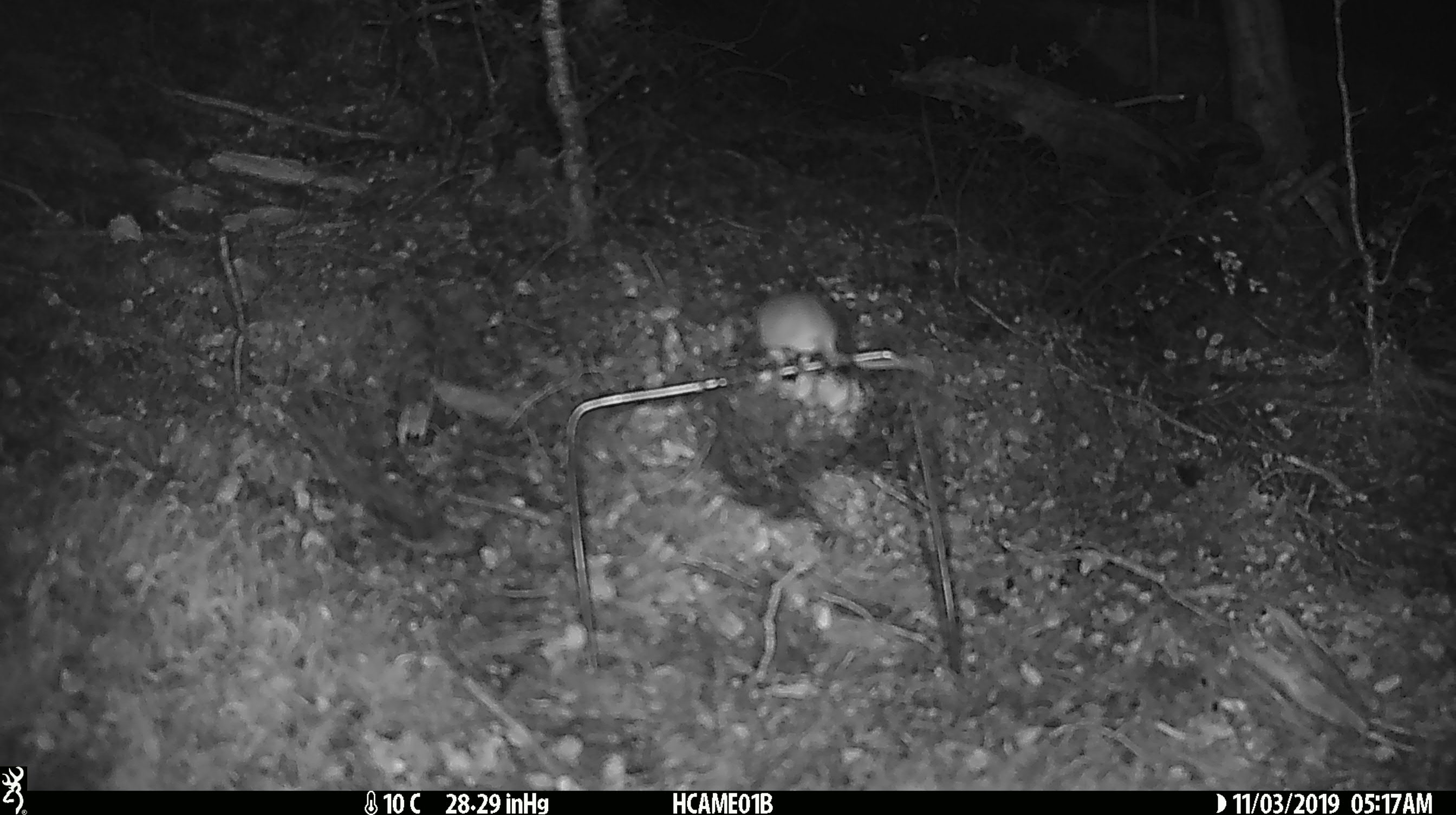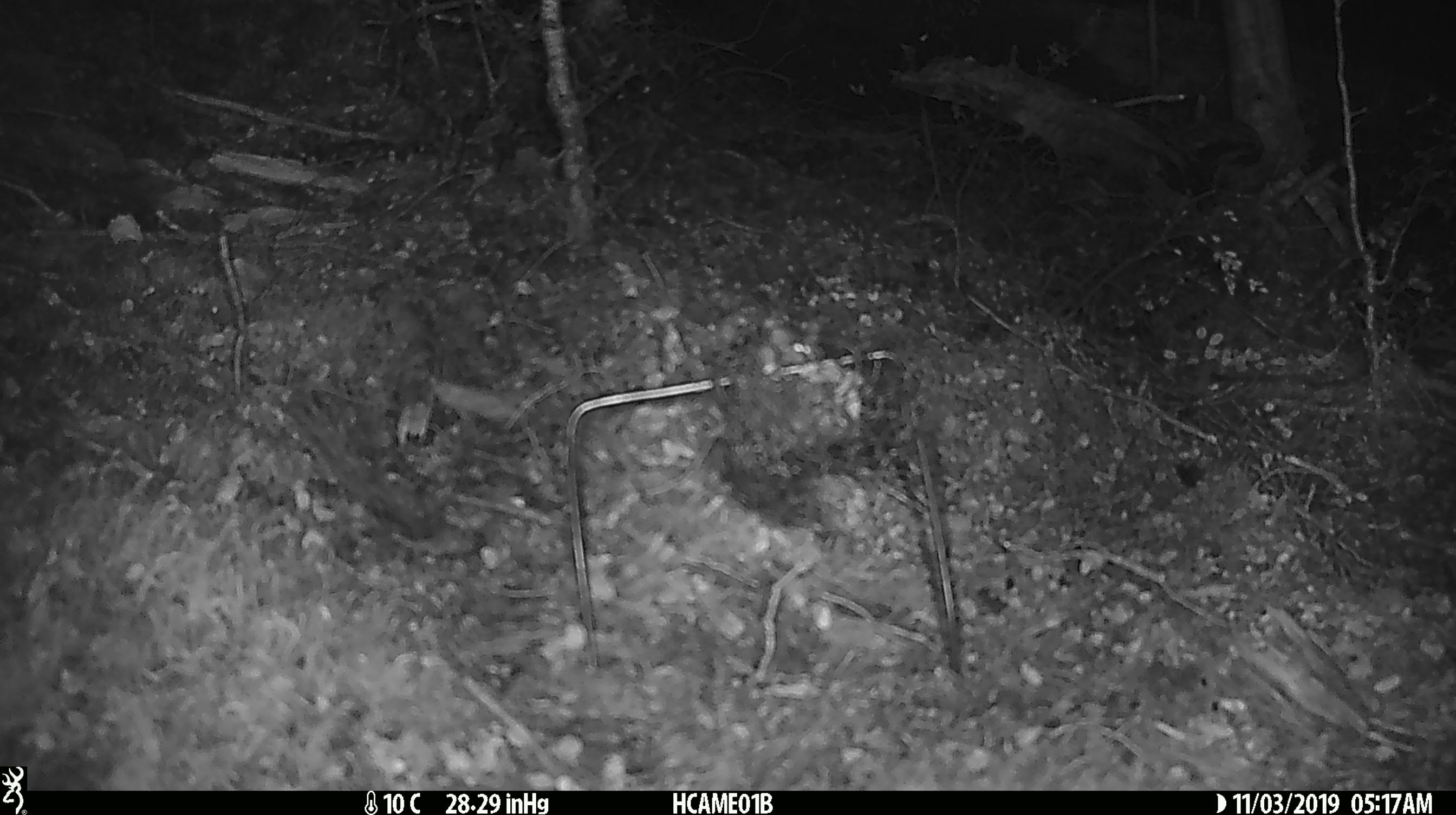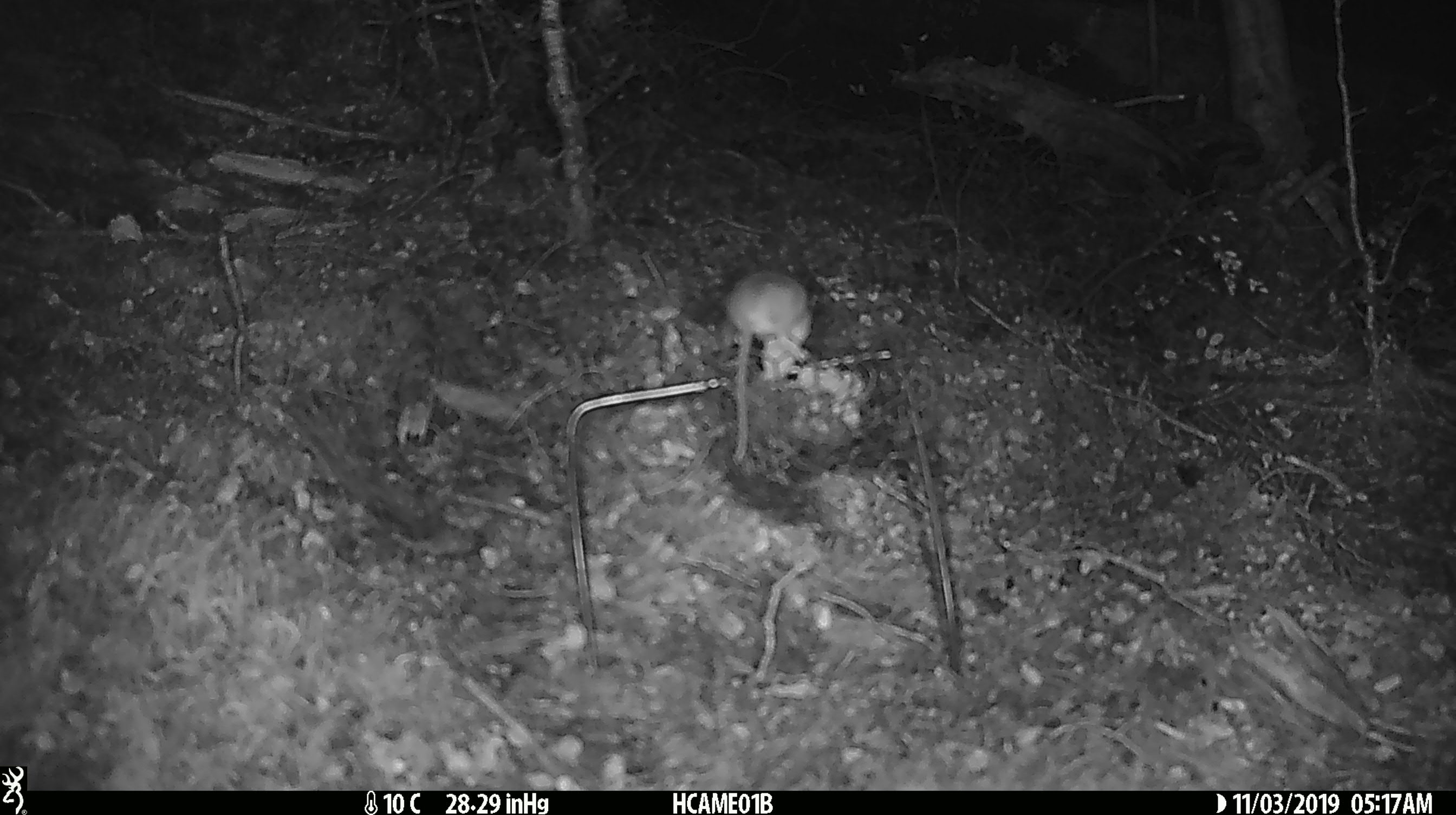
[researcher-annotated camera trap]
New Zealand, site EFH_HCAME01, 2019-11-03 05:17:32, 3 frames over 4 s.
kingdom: Animalia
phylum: Chordata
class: Mammalia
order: Rodentia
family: Muridae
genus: Mus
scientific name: Mus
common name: mouse